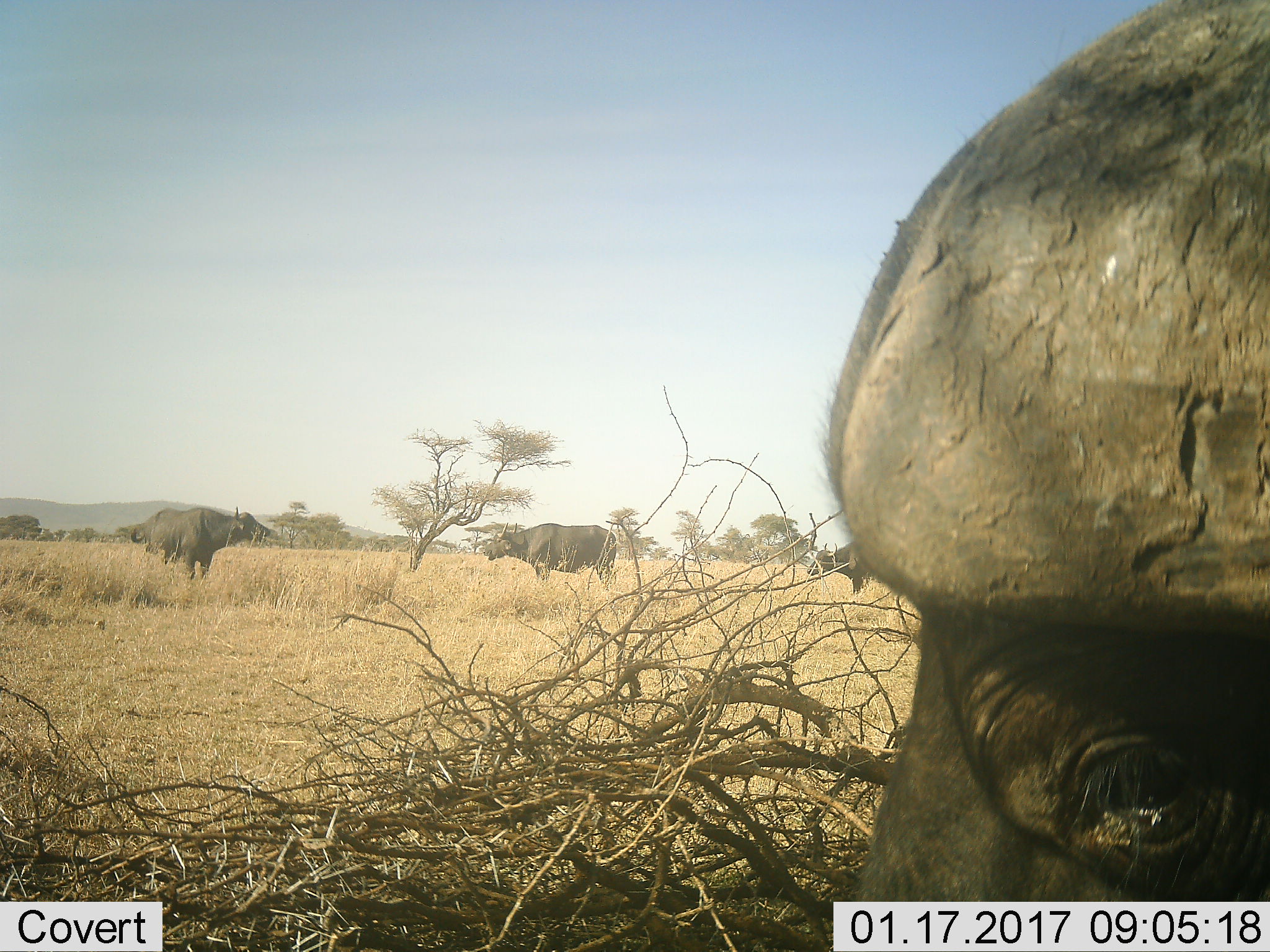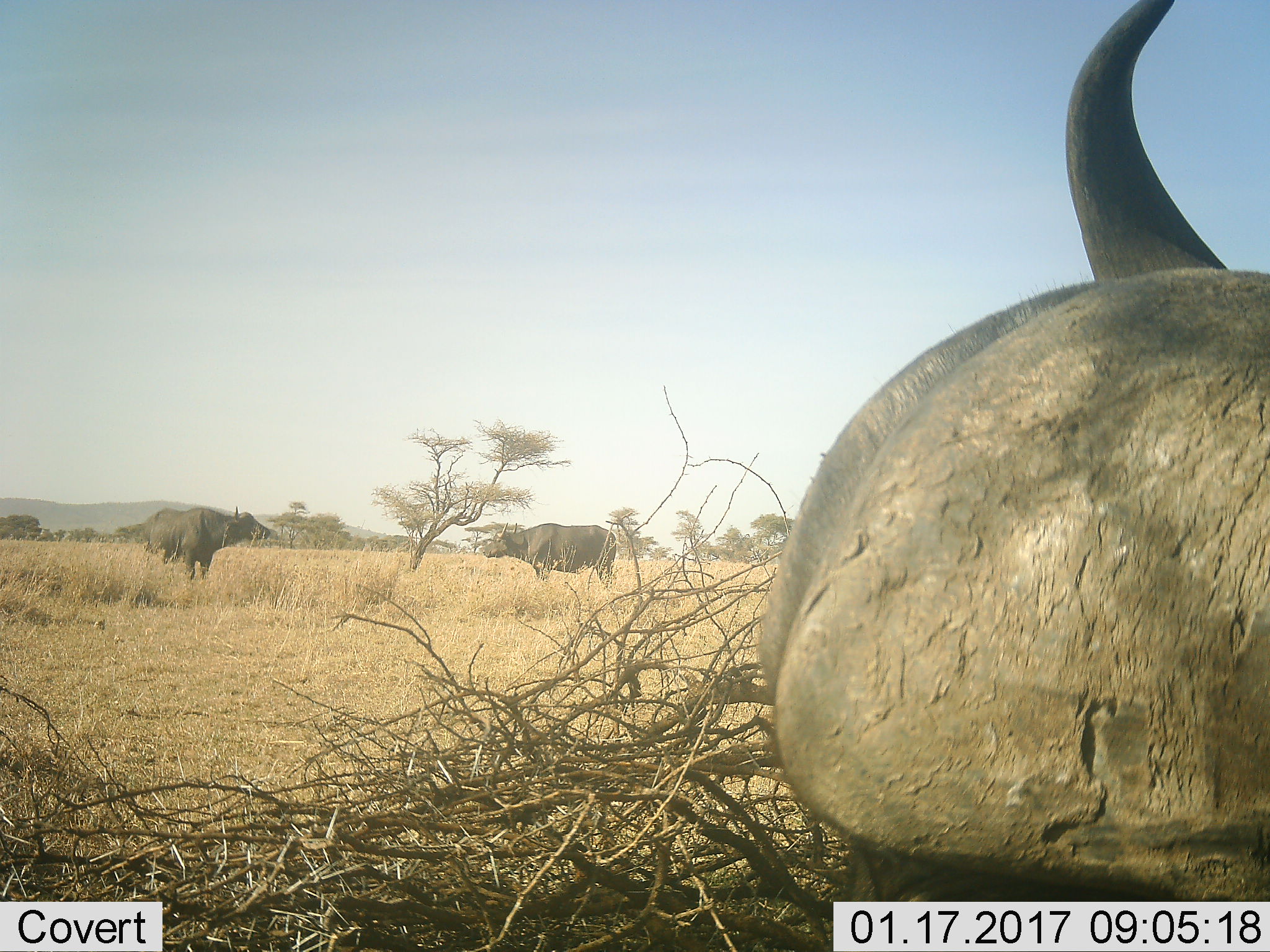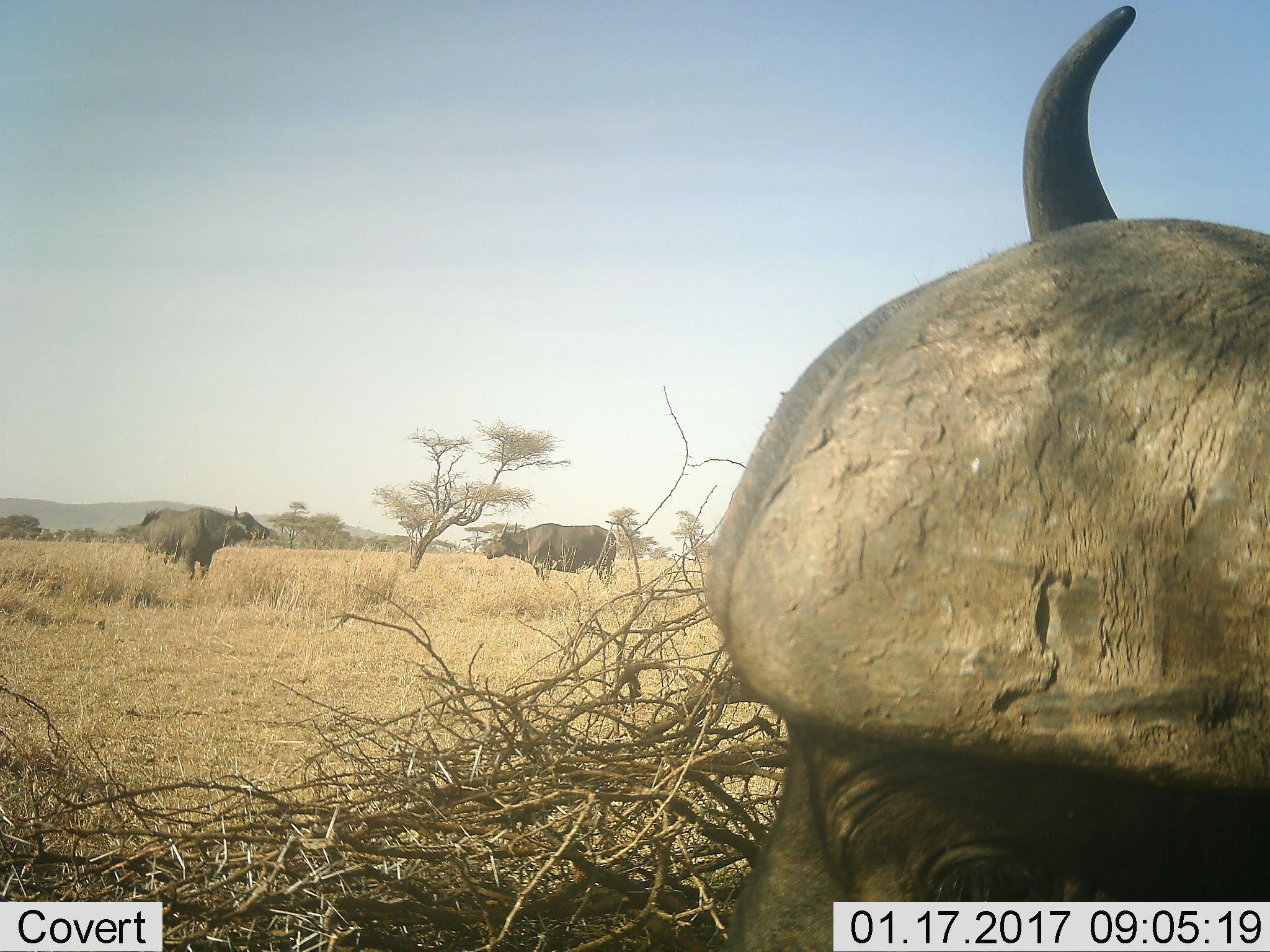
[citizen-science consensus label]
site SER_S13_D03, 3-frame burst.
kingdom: Animalia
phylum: Chordata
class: Mammalia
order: Artiodactyla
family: Bovidae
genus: Syncerus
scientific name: Syncerus caffer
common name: african buffalo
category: buffalo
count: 4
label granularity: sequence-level